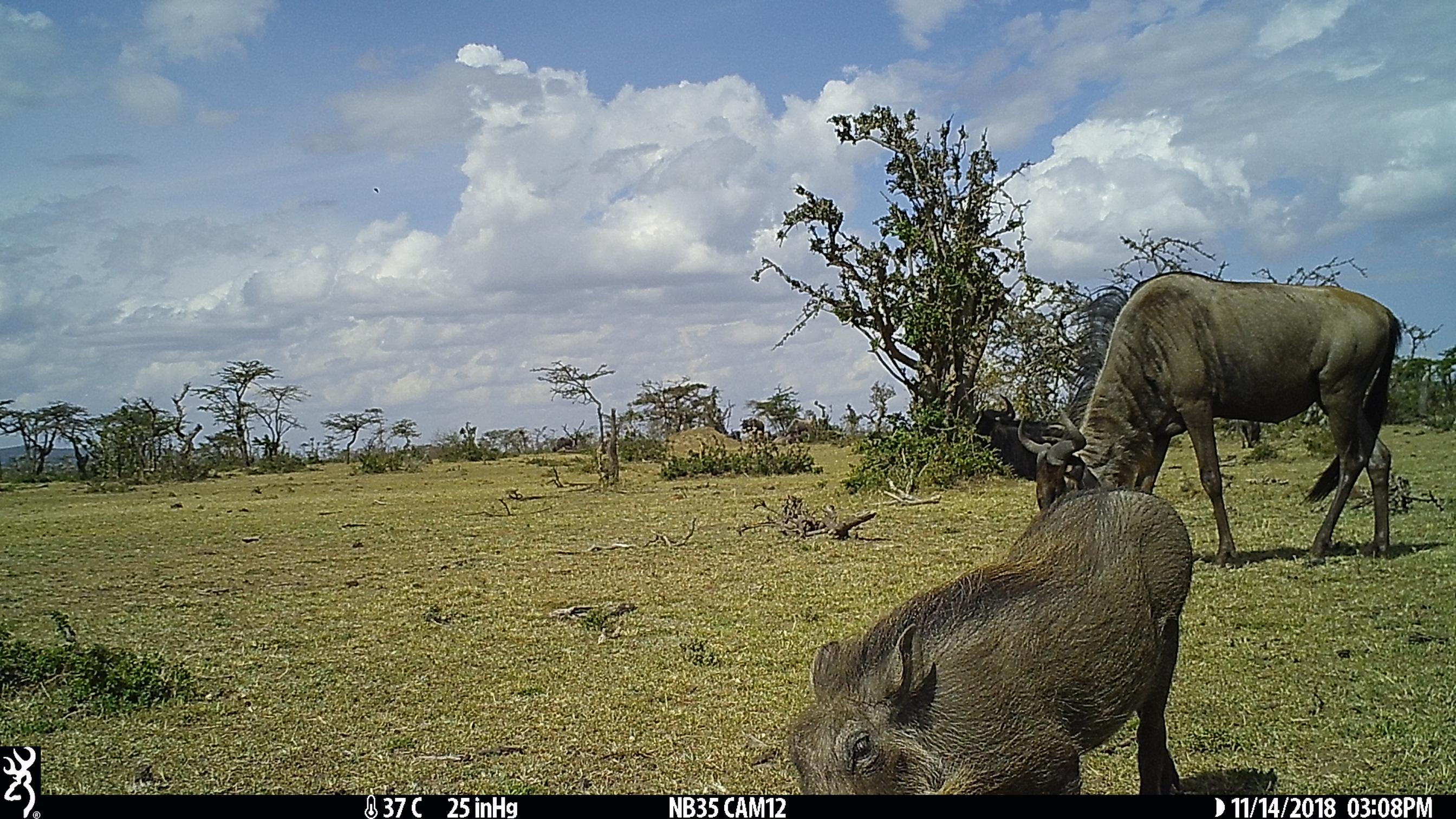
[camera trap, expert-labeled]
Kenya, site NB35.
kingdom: Animalia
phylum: Chordata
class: Mammalia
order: Artiodactyla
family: Bovidae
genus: Connochaetes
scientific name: Connochaetes taurinus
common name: blue wildebeest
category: wildebeest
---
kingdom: Animalia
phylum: Chordata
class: Mammalia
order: Artiodactyla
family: Suidae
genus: Phacochoerus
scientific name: Phacochoerus africanus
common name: common warthog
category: warthog